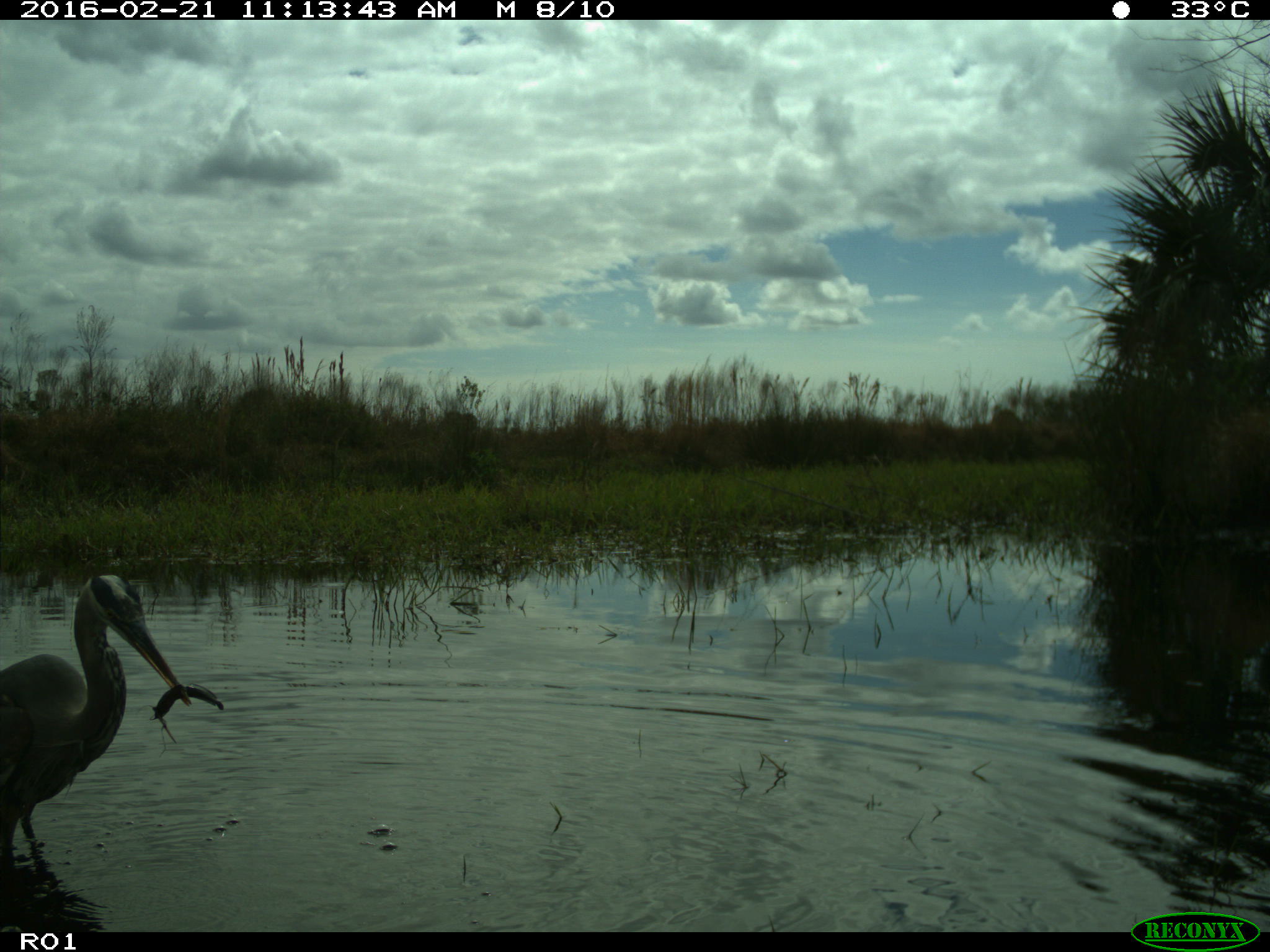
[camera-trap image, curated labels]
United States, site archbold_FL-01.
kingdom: Animalia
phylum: Chordata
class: Aves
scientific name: Aves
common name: birds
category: unidentified bird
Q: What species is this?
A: Unidentified bird (birds) (Aves).